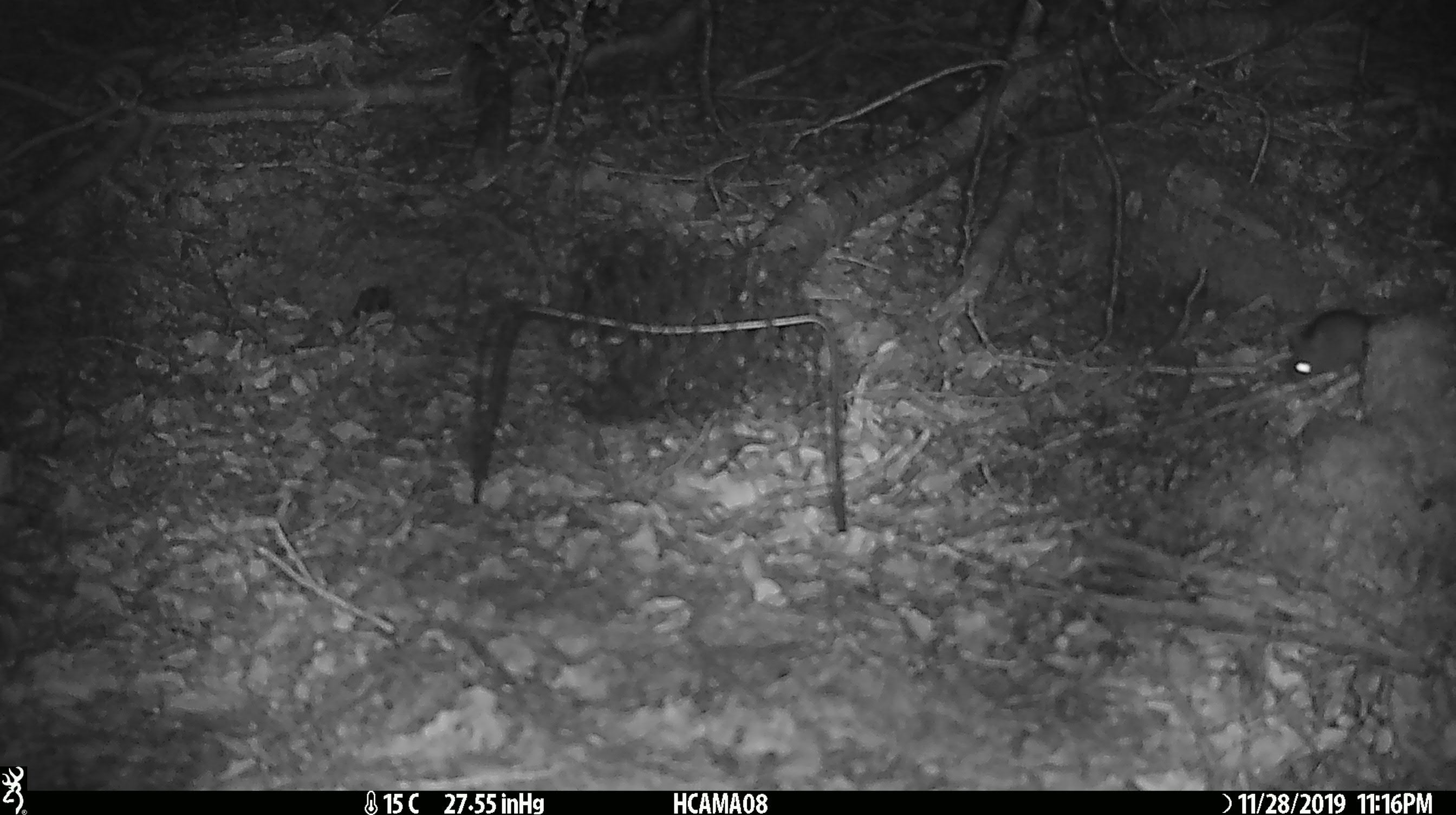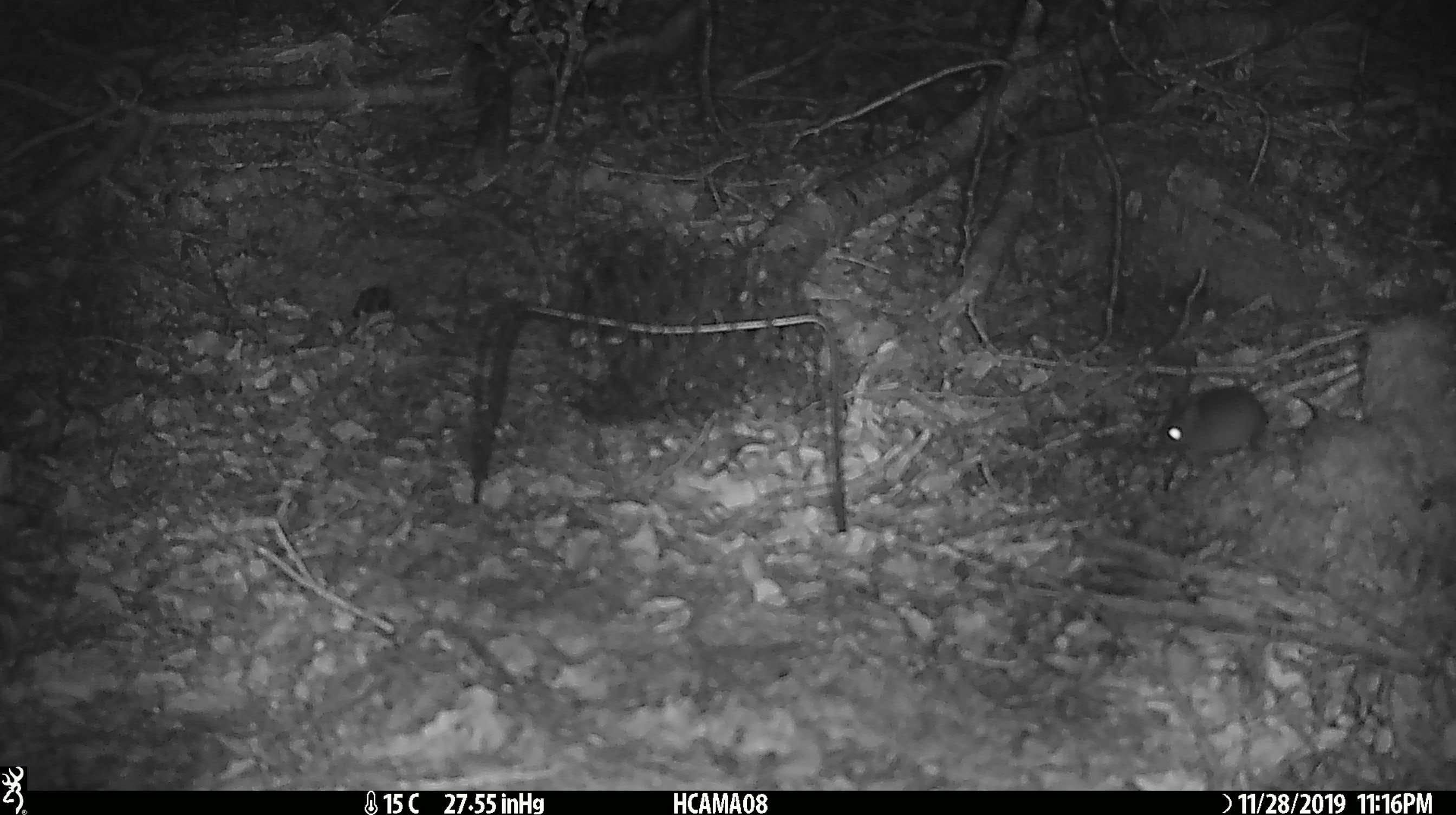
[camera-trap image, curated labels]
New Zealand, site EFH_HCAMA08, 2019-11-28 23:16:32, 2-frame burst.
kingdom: Animalia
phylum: Chordata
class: Mammalia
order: Rodentia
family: Muridae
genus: Mus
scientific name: Mus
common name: mouse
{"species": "mouse (Mus)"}